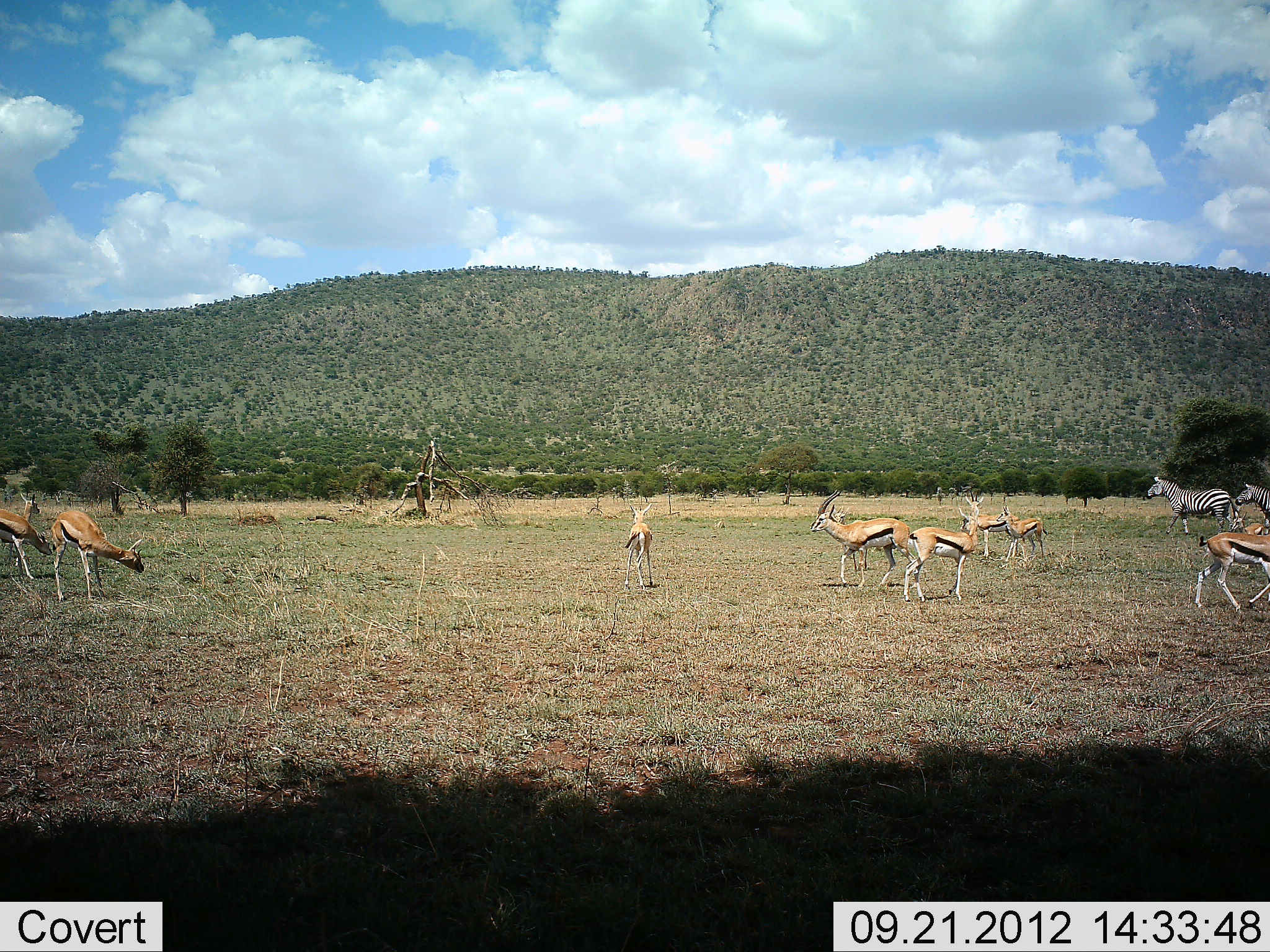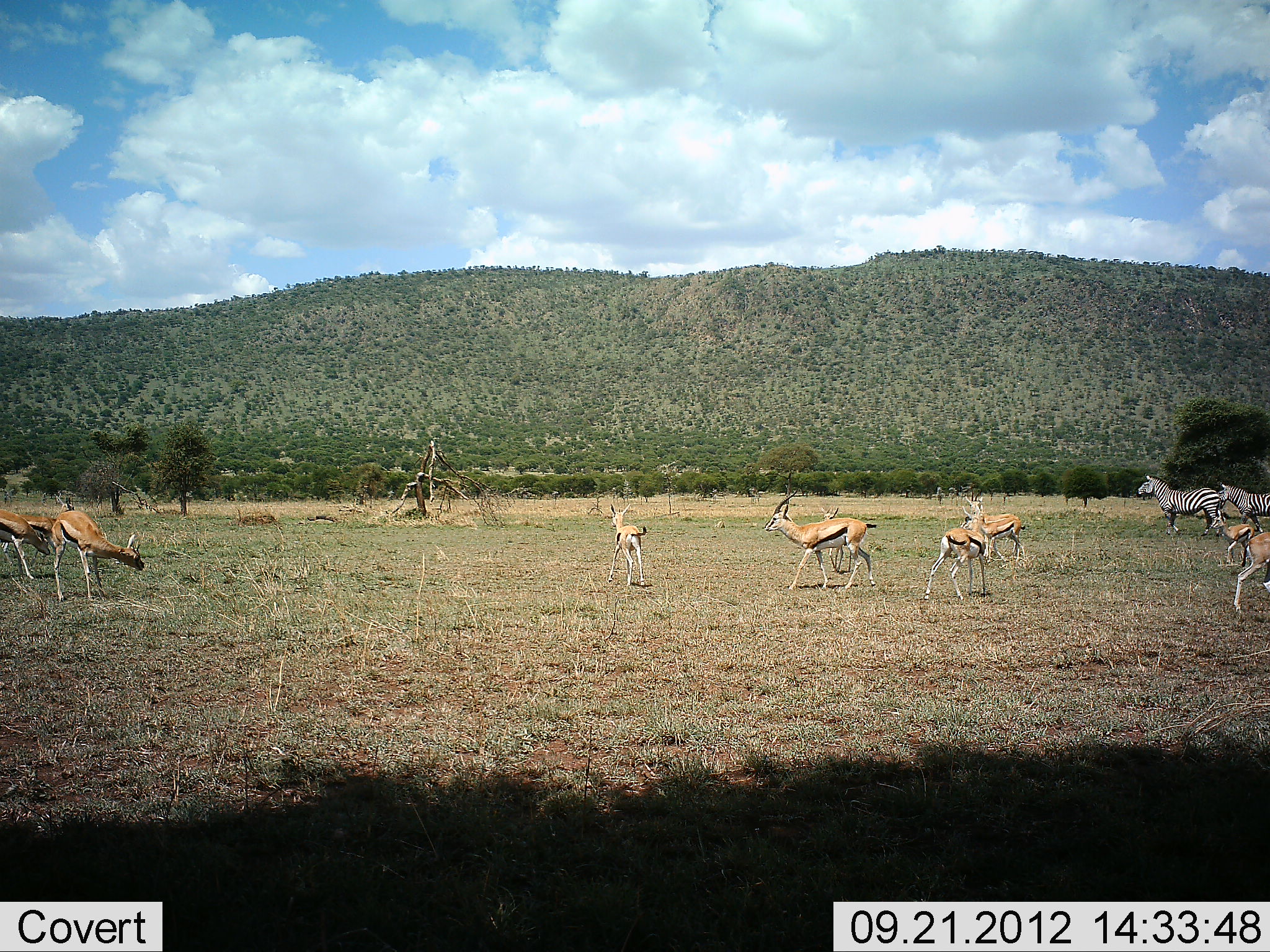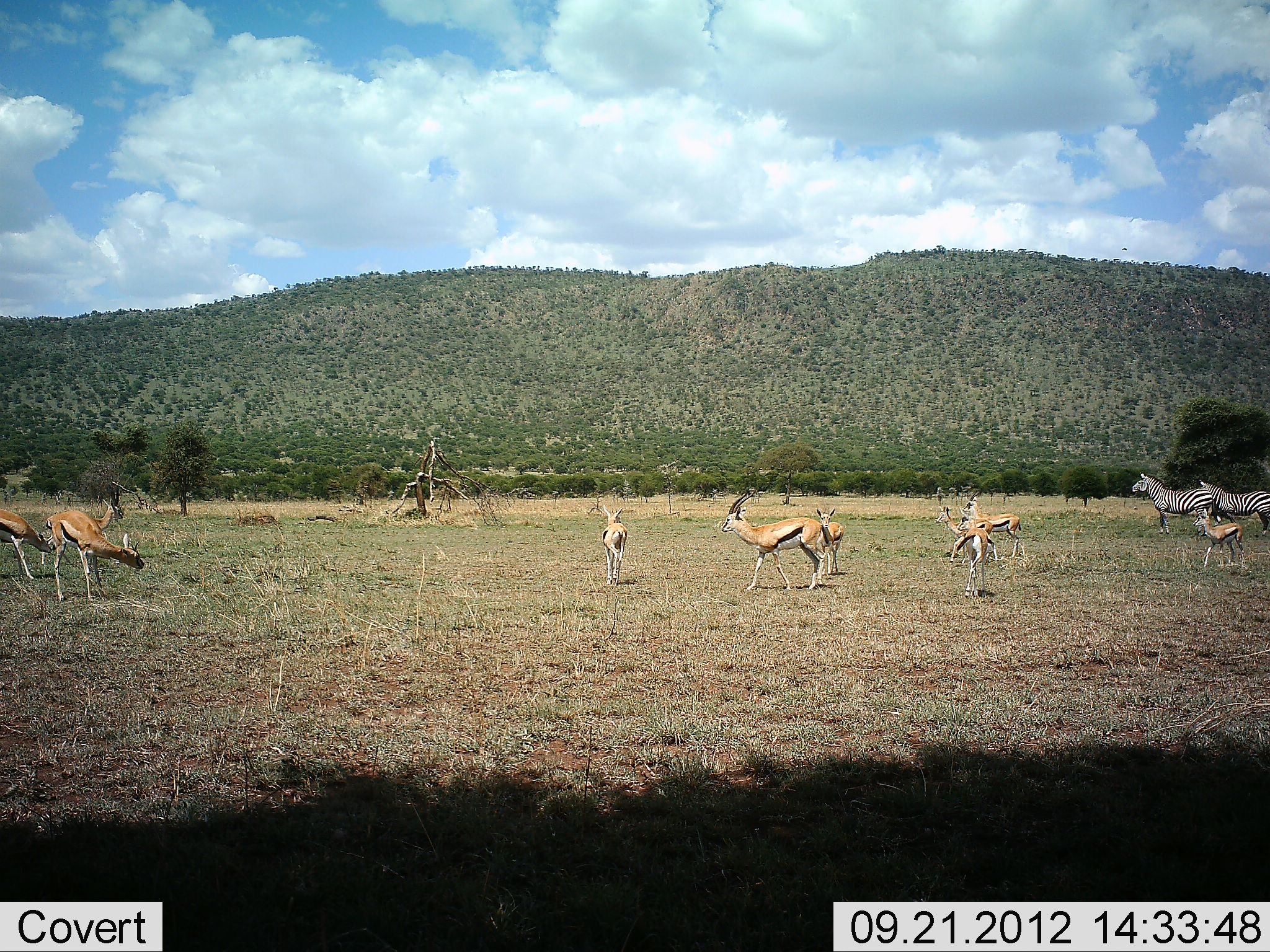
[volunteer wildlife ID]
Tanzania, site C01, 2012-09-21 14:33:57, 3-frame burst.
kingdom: Animalia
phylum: Chordata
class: Mammalia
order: Artiodactyla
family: Bovidae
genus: Eudorcas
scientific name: Eudorcas thomsonii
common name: thomson's gazelle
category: gazellethomsons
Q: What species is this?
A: Gazellethomsons (thomson's gazelle) (Eudorcas thomsonii).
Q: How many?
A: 10.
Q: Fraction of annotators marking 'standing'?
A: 70%.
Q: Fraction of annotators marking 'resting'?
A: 0%.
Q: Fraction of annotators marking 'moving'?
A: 80%.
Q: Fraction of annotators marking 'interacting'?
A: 20%.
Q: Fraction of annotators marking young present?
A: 40%.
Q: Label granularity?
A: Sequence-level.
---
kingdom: Animalia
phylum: Chordata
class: Mammalia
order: Perissodactyla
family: Equidae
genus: Equus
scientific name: Equus quagga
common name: plains zebra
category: zebra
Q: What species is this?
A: Zebra (plains zebra) (Equus quagga).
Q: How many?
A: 2.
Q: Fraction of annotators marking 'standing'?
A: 30%.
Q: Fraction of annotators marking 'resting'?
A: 0%.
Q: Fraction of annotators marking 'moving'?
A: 70%.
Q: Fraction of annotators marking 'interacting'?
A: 0%.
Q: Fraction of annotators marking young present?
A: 0%.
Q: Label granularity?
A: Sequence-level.